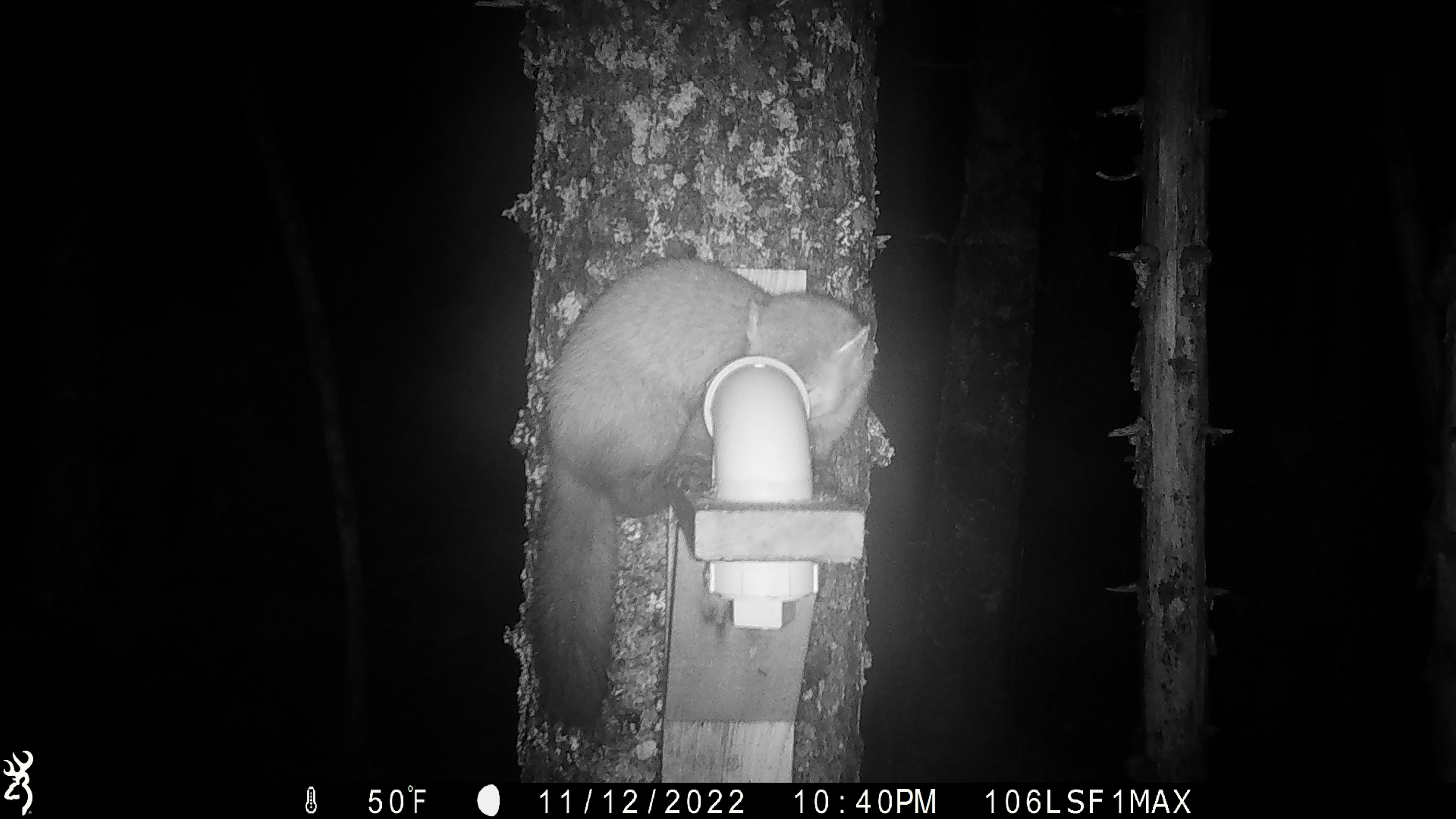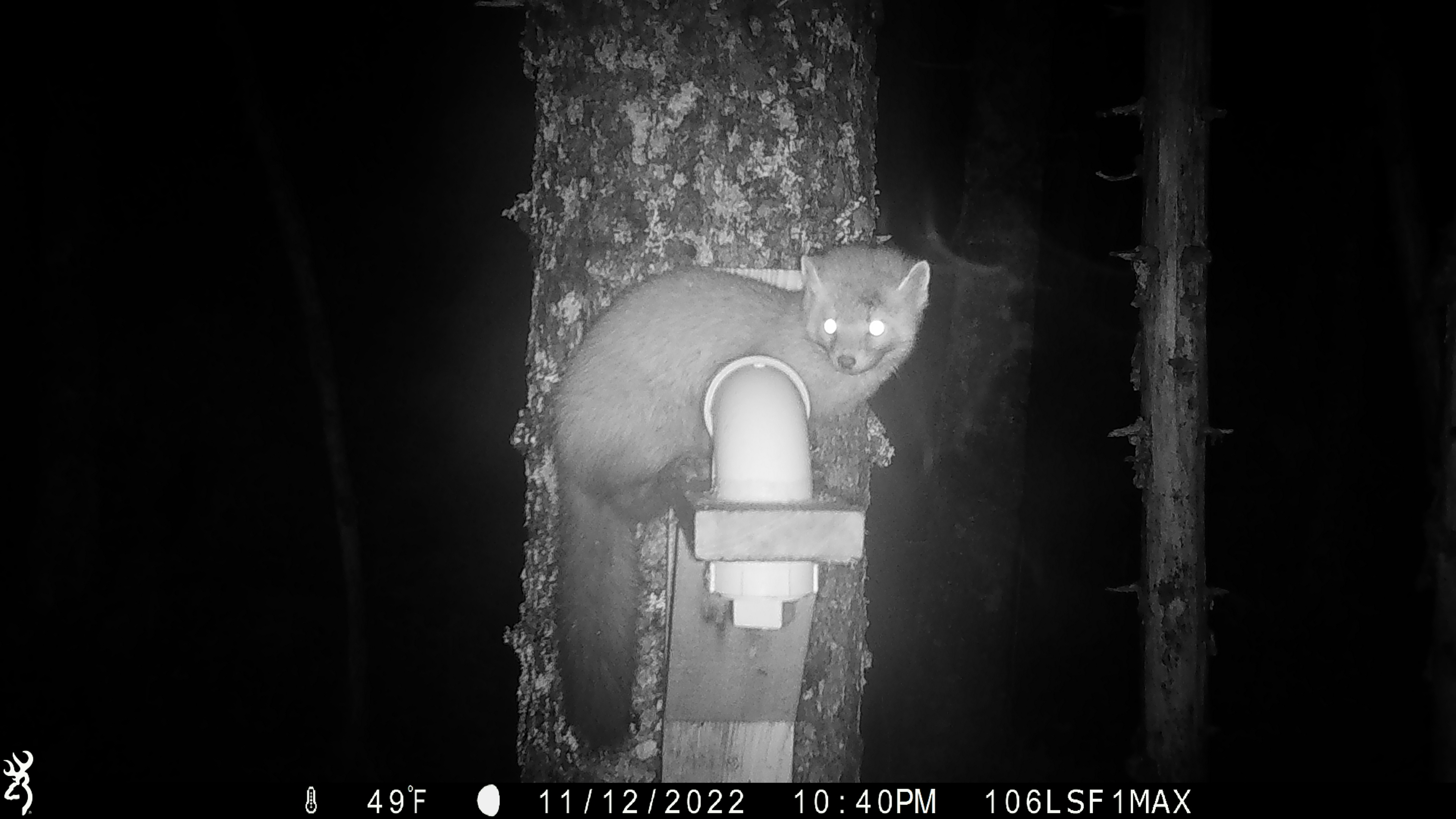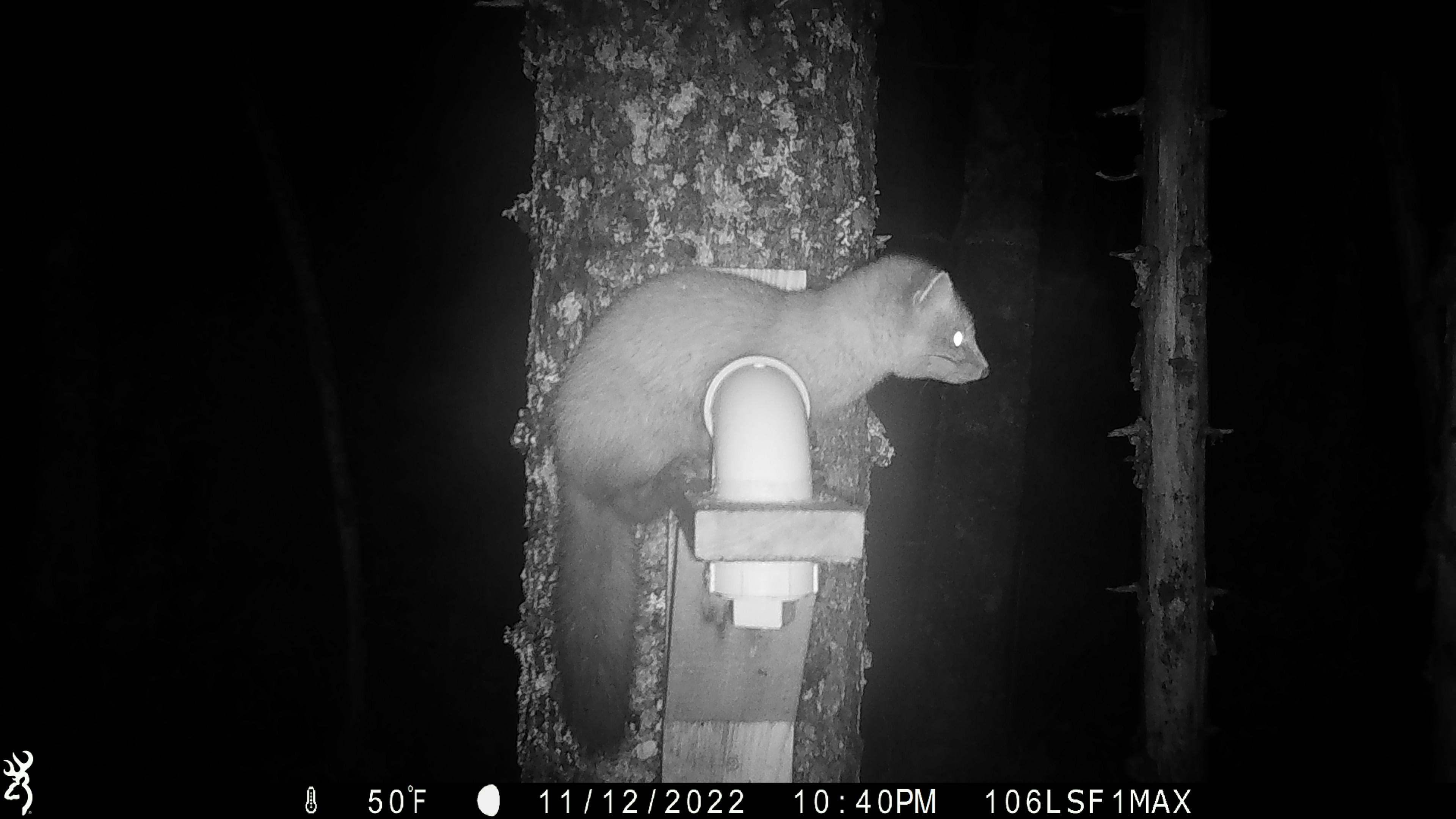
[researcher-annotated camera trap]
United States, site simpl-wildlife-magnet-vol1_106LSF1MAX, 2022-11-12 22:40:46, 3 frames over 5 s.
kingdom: Animalia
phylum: Chordata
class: Mammalia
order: Carnivora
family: Mustelidae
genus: Martes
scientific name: Martes americana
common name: american marten